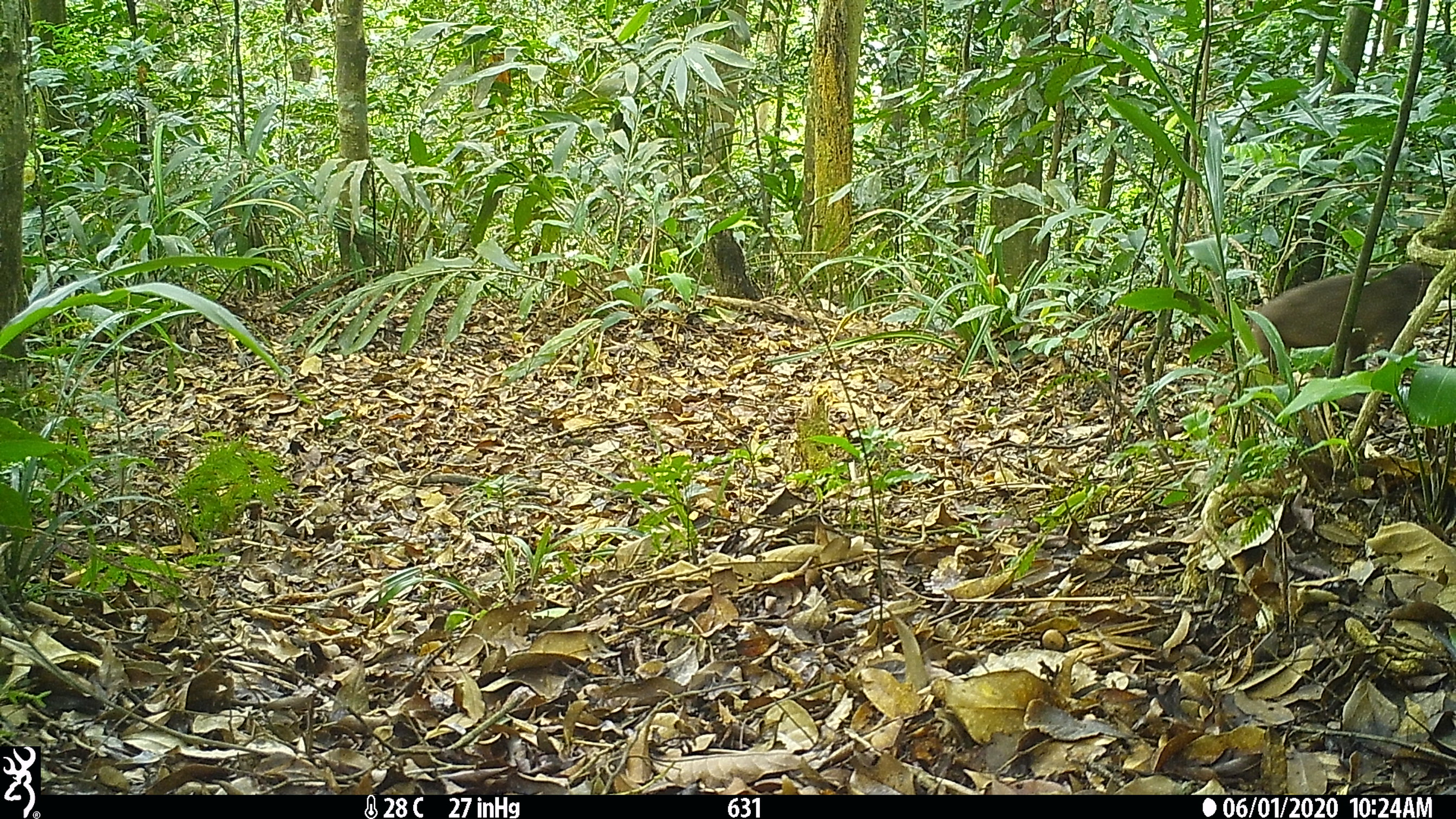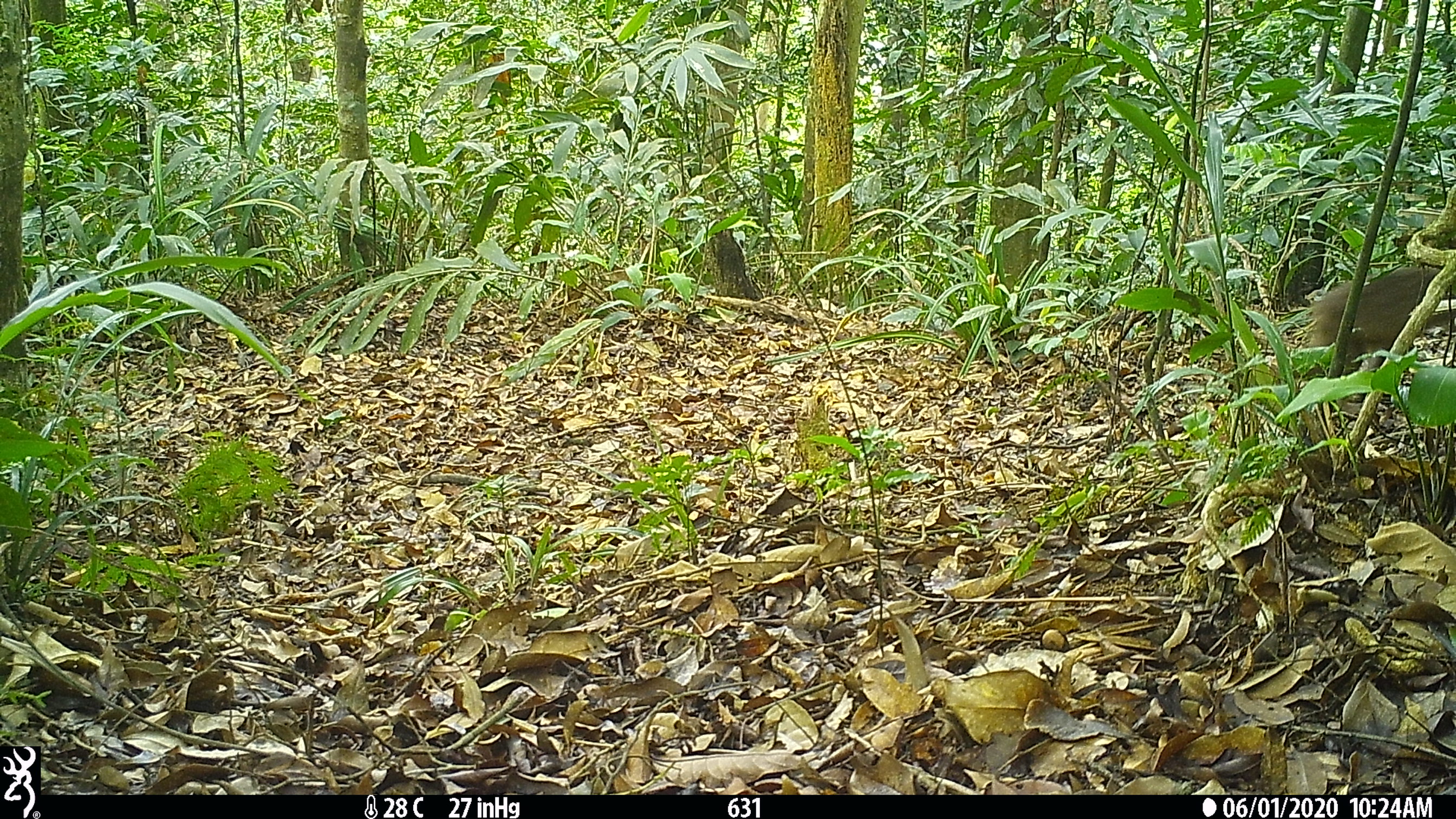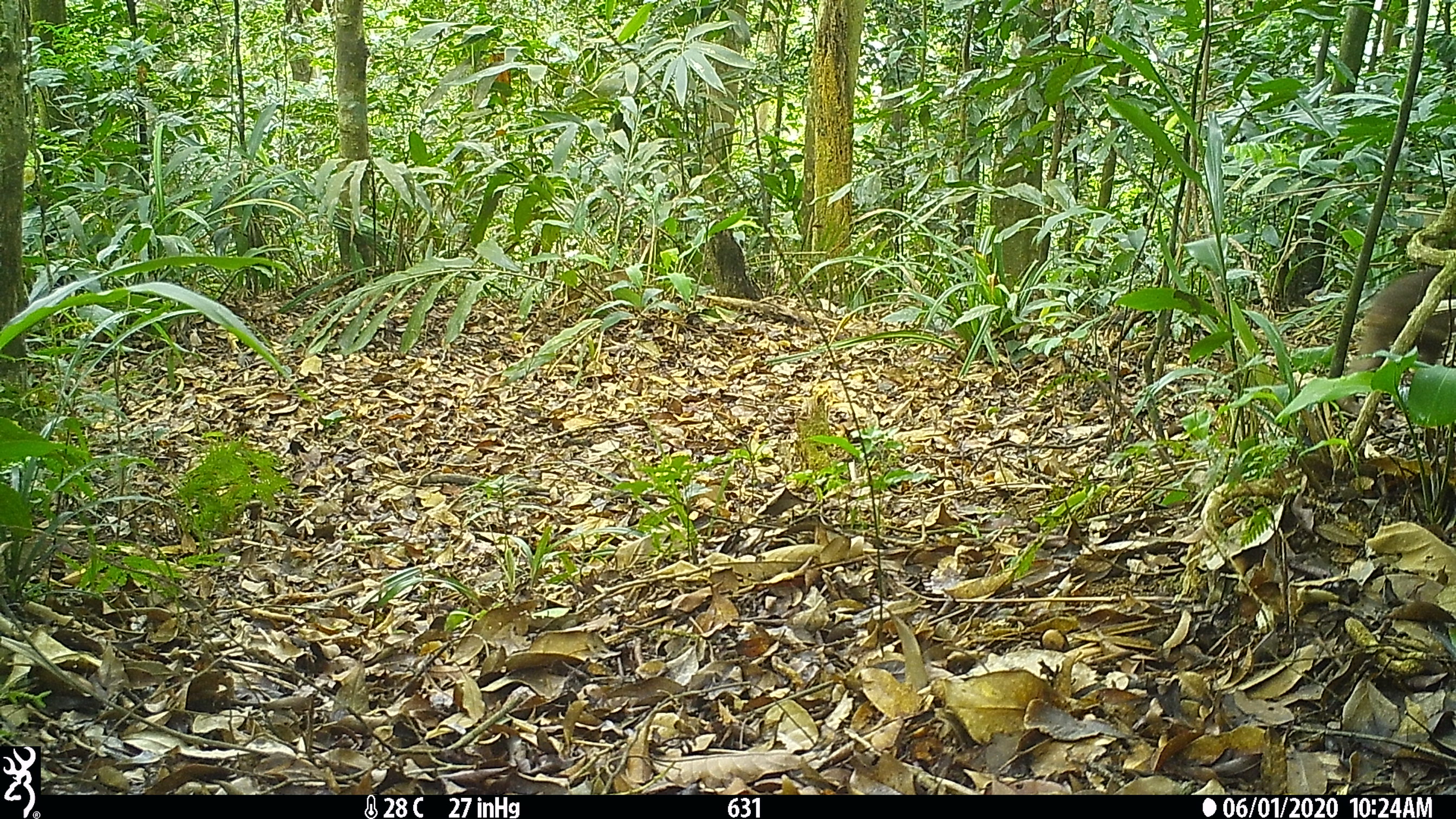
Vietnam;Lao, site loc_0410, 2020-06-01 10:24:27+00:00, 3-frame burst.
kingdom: Animalia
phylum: Chordata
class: Mammalia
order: Primates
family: Cercopithecidae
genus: Macaca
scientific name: Macaca arctoides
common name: stump-tailed macaque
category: stump tailed macaque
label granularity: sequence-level